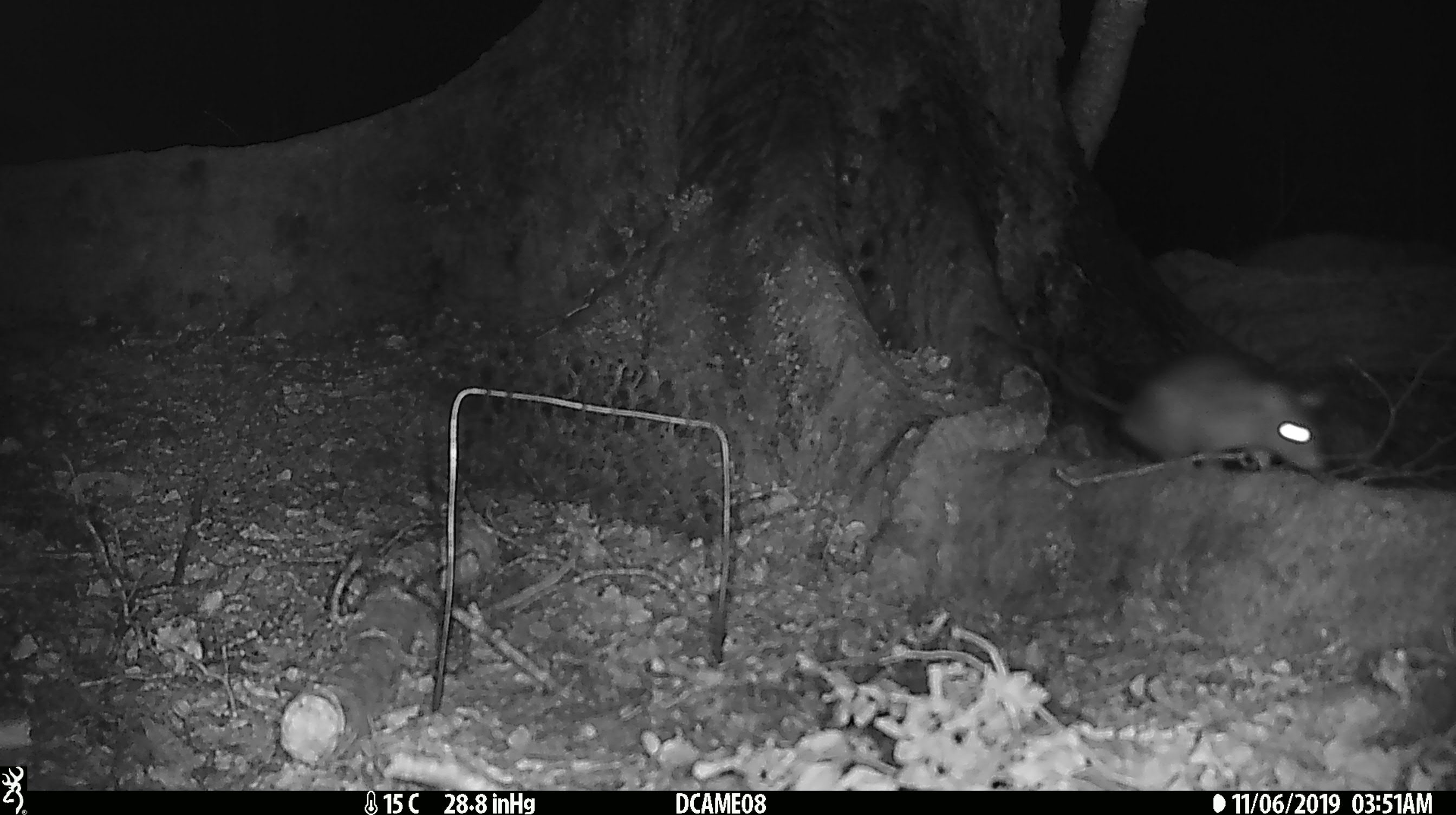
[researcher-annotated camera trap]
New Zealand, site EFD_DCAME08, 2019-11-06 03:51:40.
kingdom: Animalia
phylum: Chordata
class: Mammalia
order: Rodentia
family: Muridae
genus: Rattus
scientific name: Rattus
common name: rat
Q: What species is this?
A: Rat (Rattus).